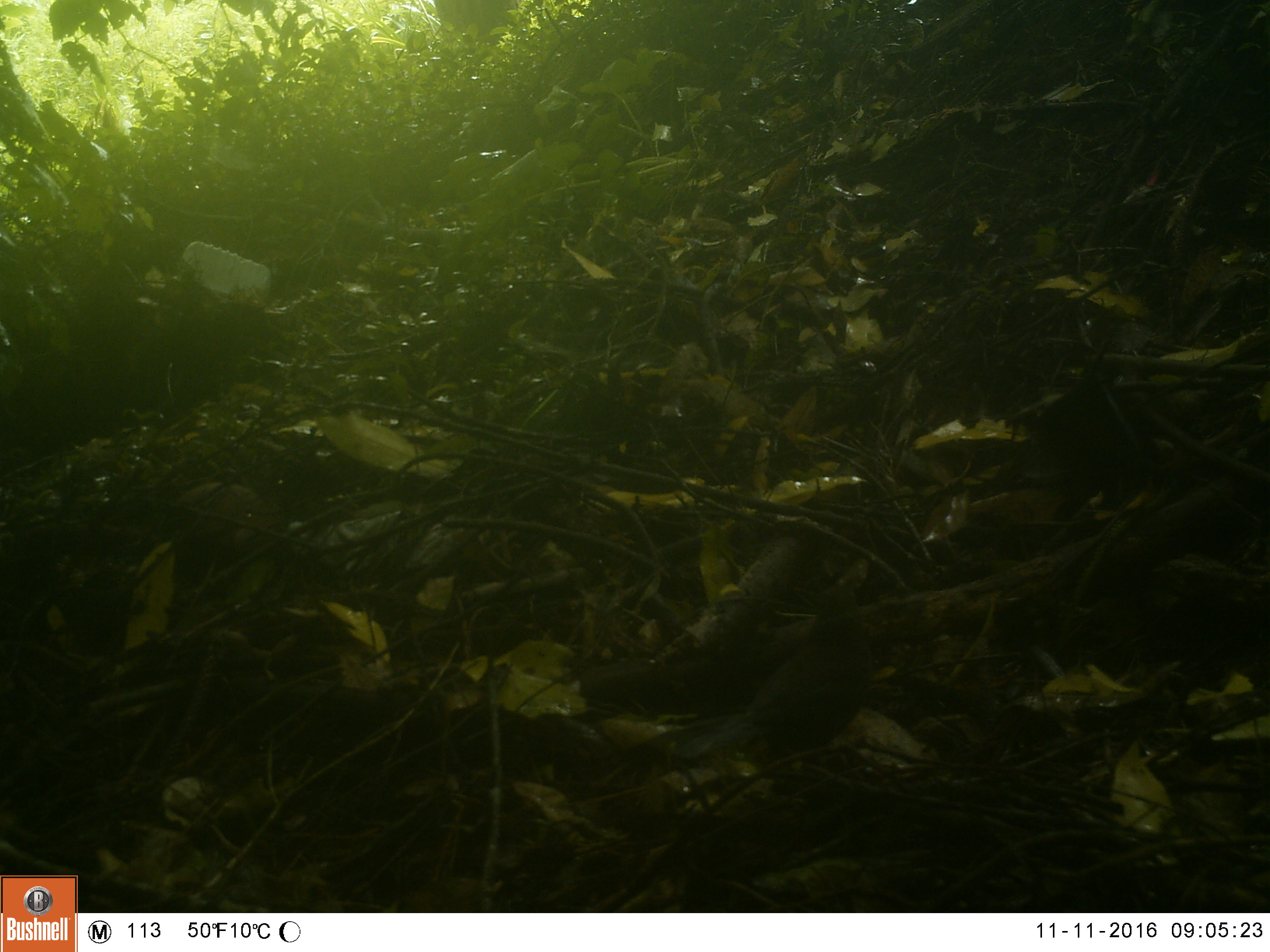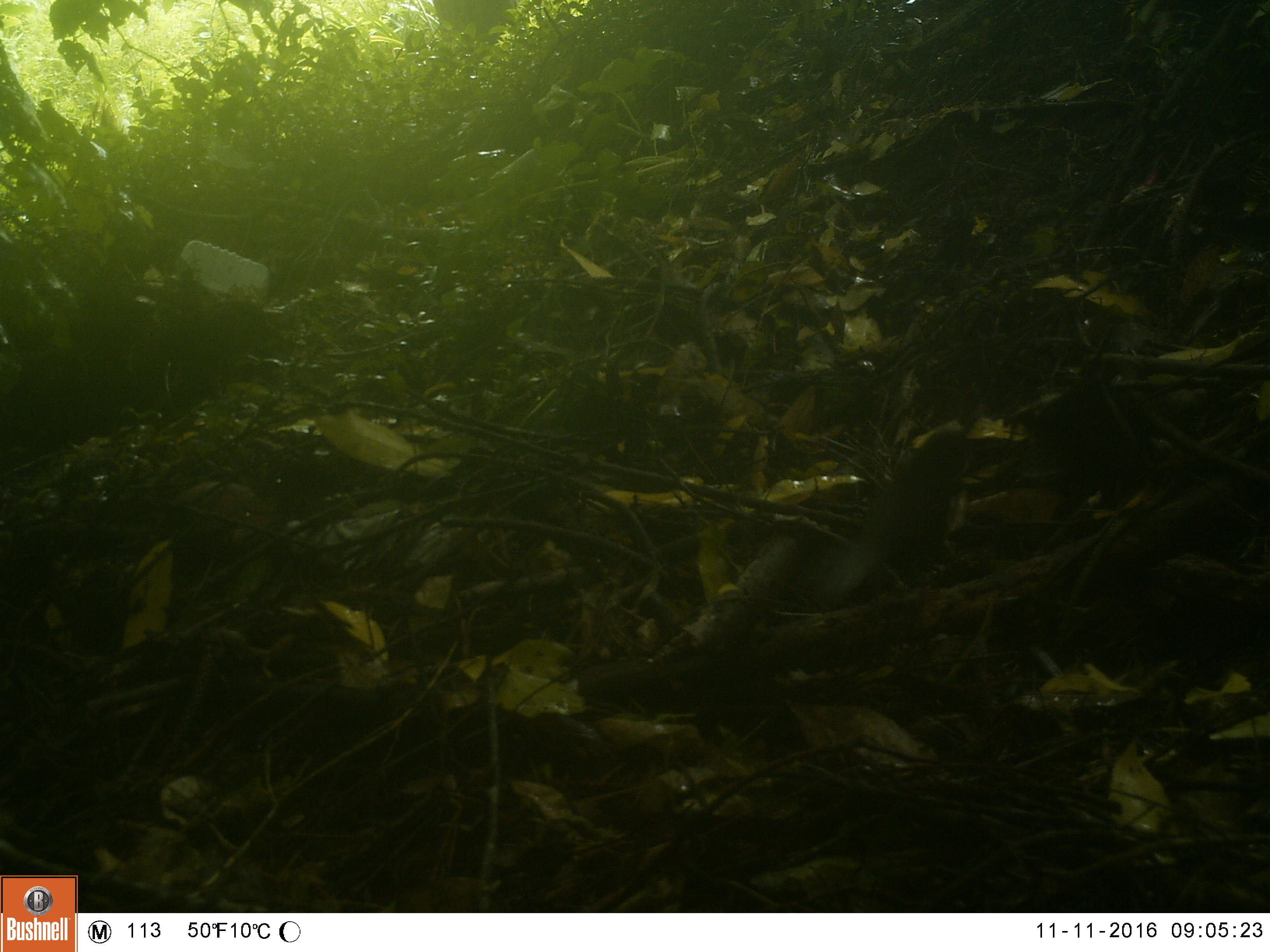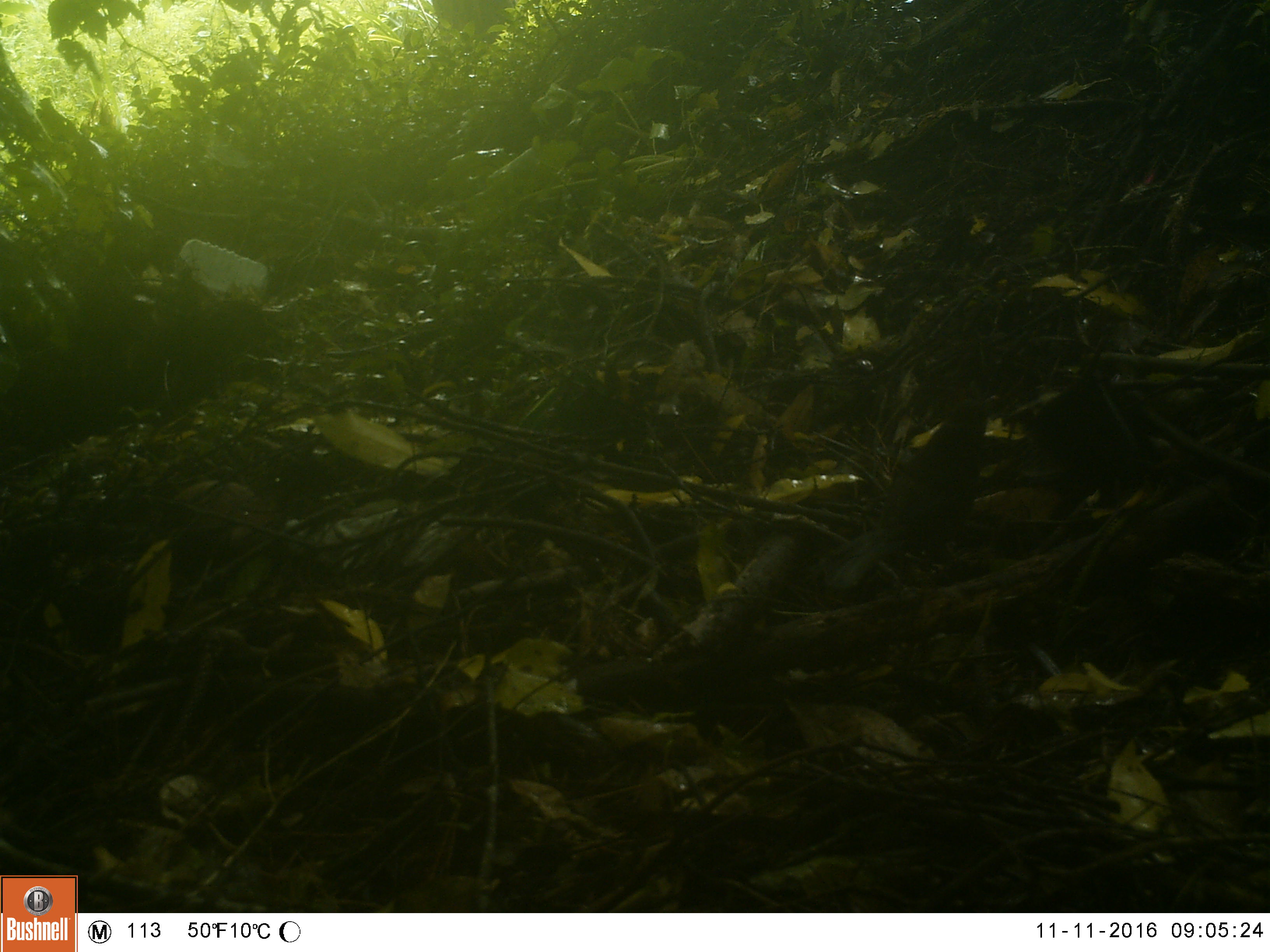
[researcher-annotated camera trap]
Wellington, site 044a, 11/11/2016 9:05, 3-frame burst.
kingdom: Animalia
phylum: Chordata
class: Aves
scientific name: Aves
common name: bird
Bird (Aves).